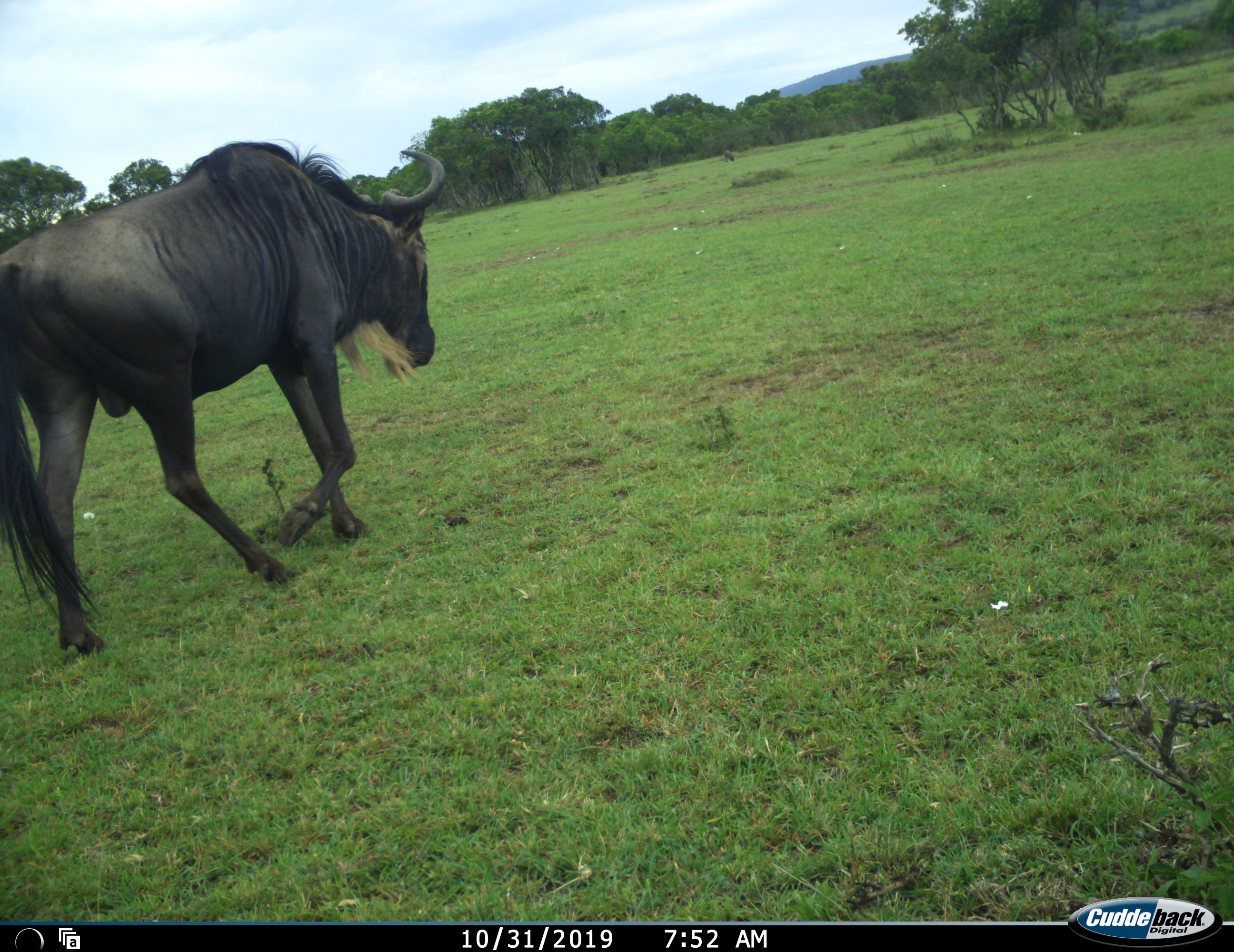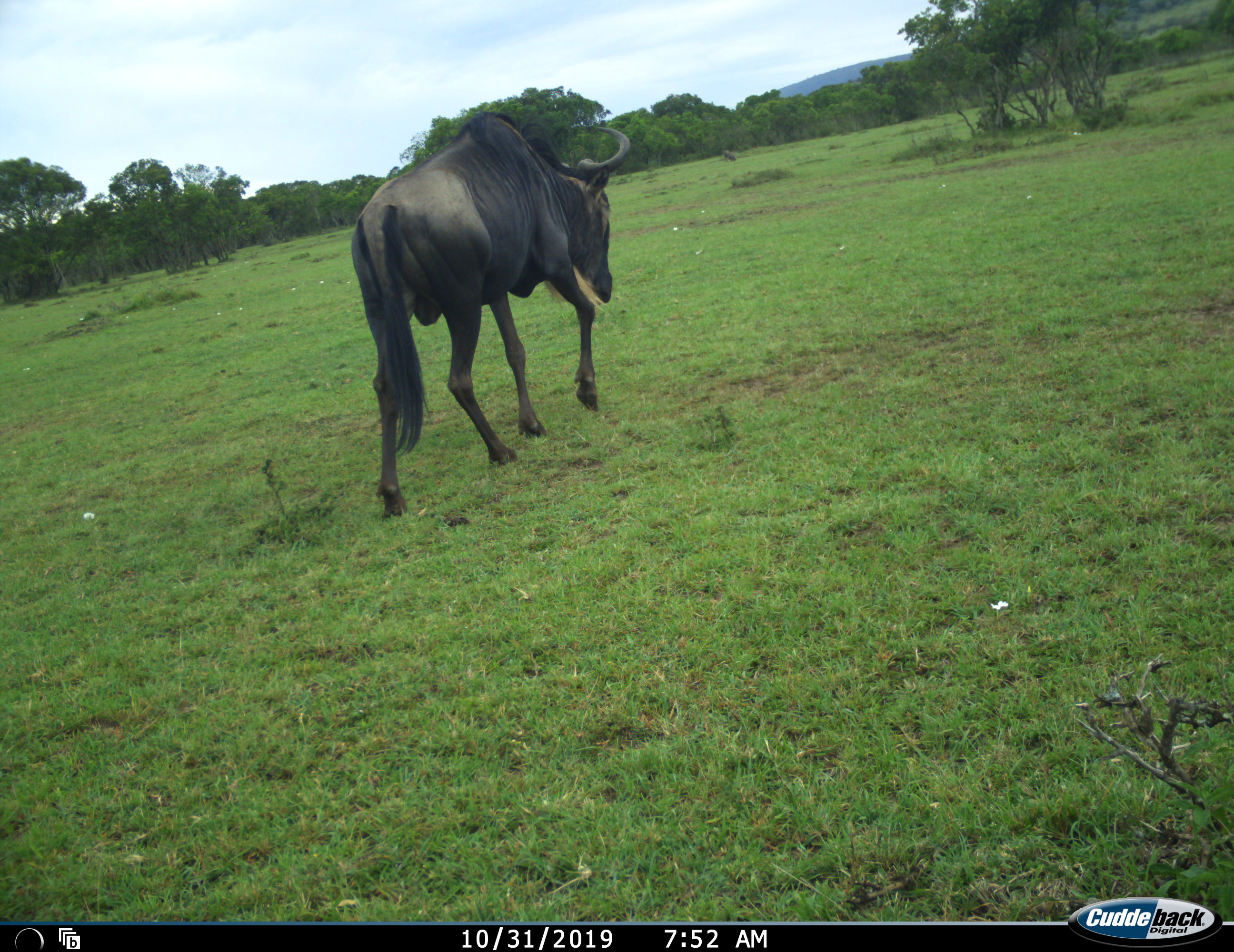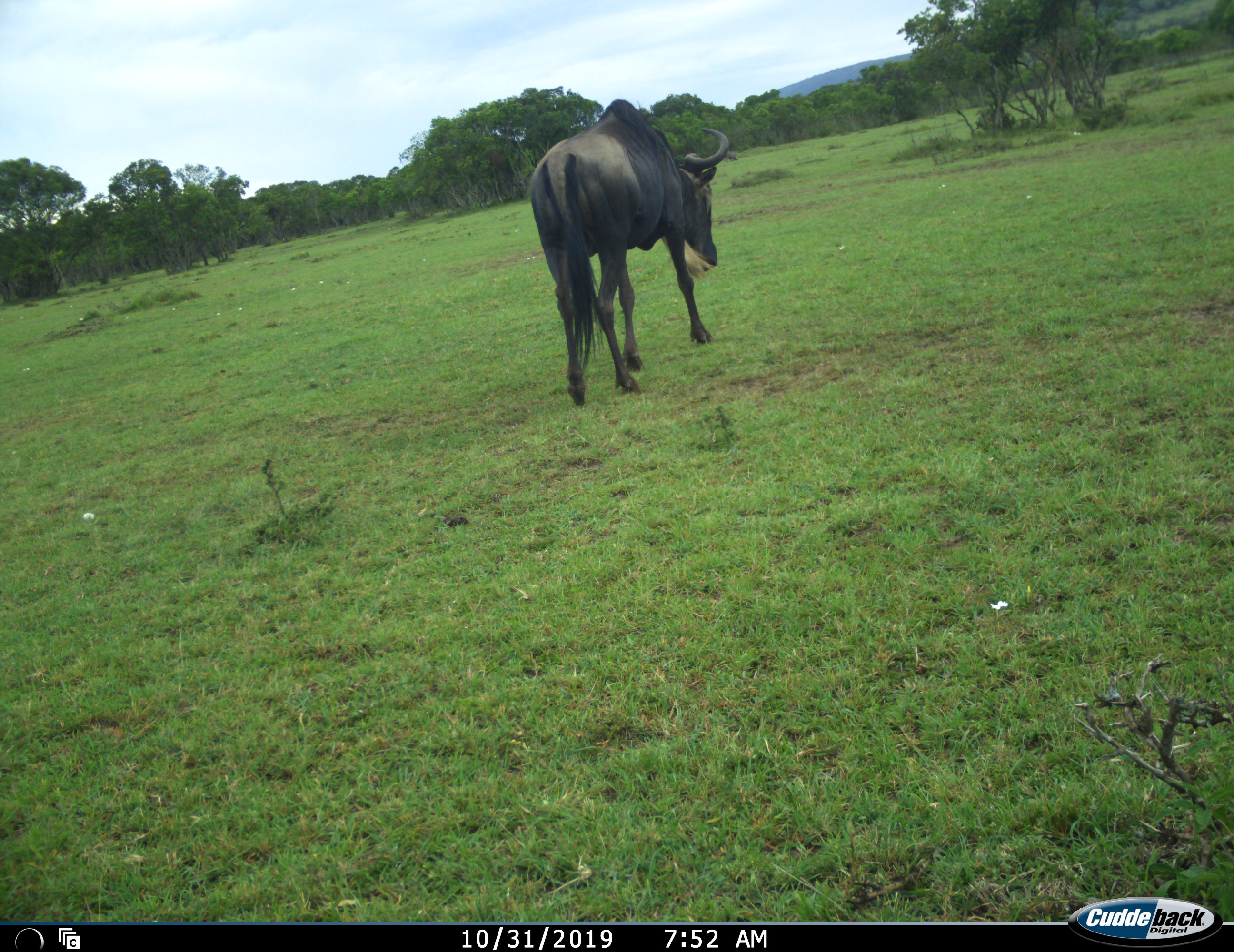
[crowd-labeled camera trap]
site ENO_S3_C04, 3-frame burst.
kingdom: Animalia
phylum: Chordata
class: Mammalia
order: Artiodactyla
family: Bovidae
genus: Connochaetes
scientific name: Connochaetes taurinus taurinus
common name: blue wildebeest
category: wildebeestblue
Wildebeestblue (blue wildebeest) (Connochaetes taurinus taurinus), count 1. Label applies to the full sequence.